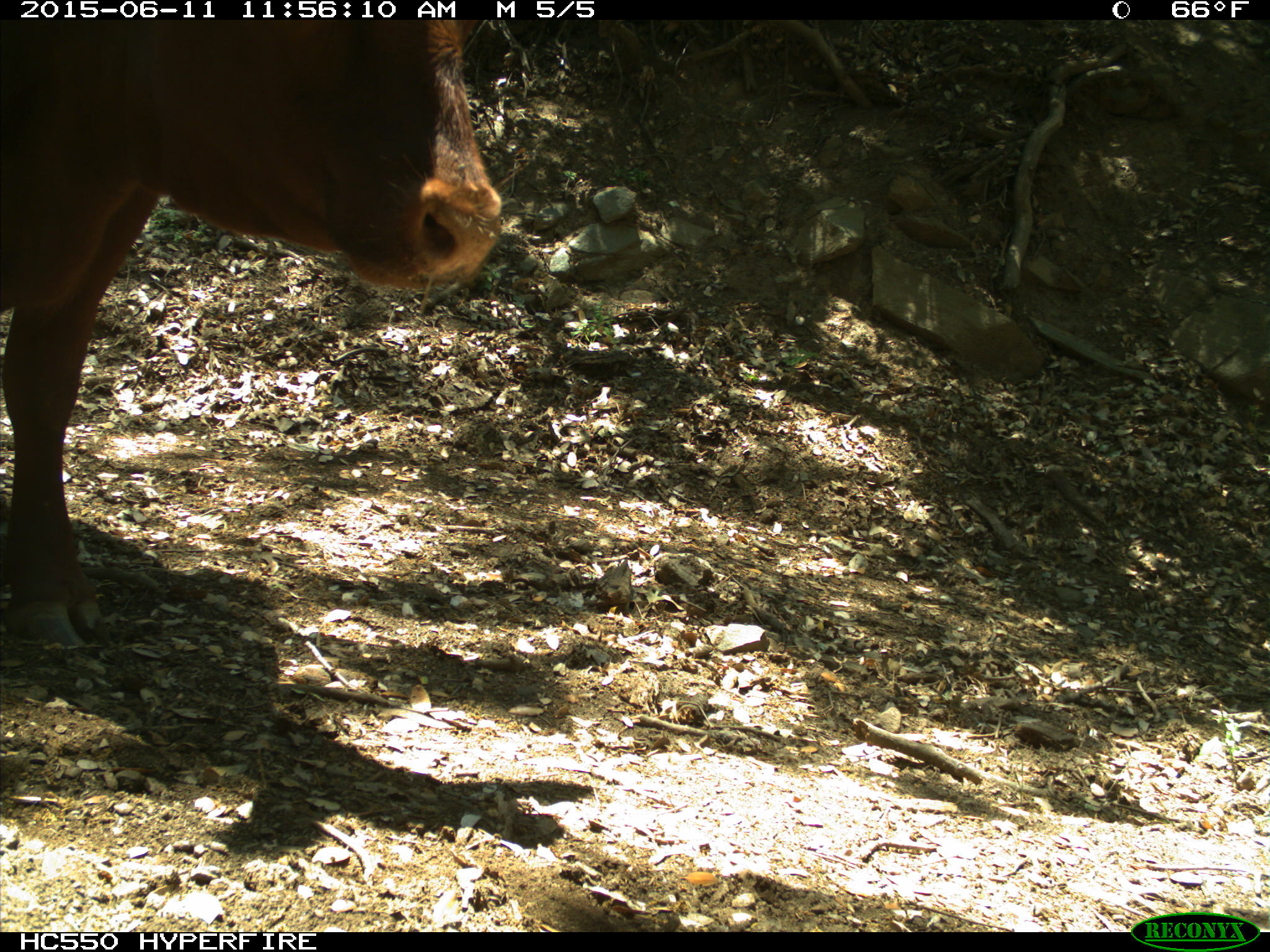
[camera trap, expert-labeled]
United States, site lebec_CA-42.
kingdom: Animalia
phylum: Chordata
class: Mammalia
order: Artiodactyla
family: Bovidae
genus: Bos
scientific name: Bos taurus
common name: domestic cow